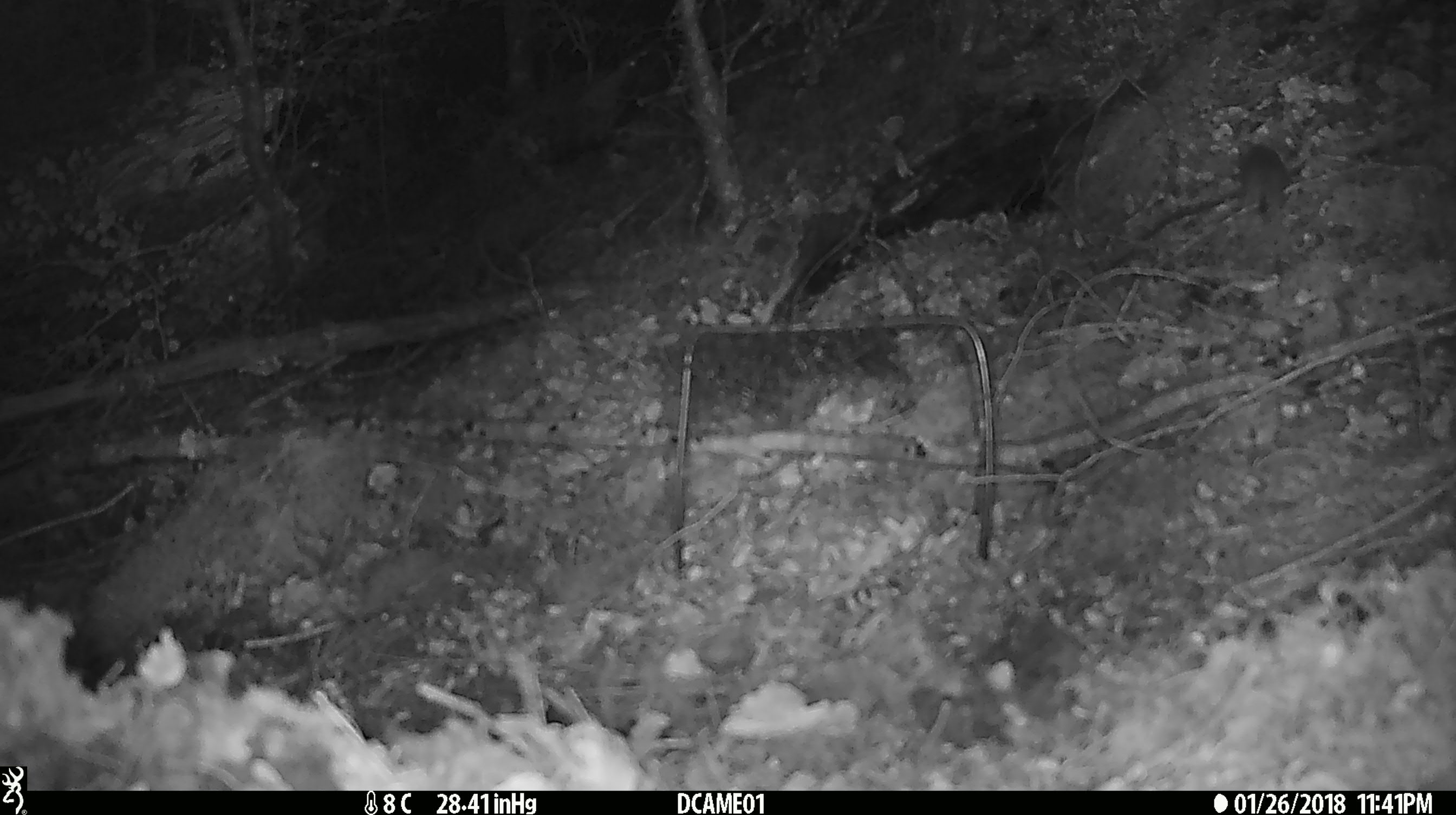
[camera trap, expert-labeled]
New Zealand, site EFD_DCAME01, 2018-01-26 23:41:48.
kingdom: Animalia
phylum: Chordata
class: Mammalia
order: Rodentia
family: Muridae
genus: Mus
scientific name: Mus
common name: mouse